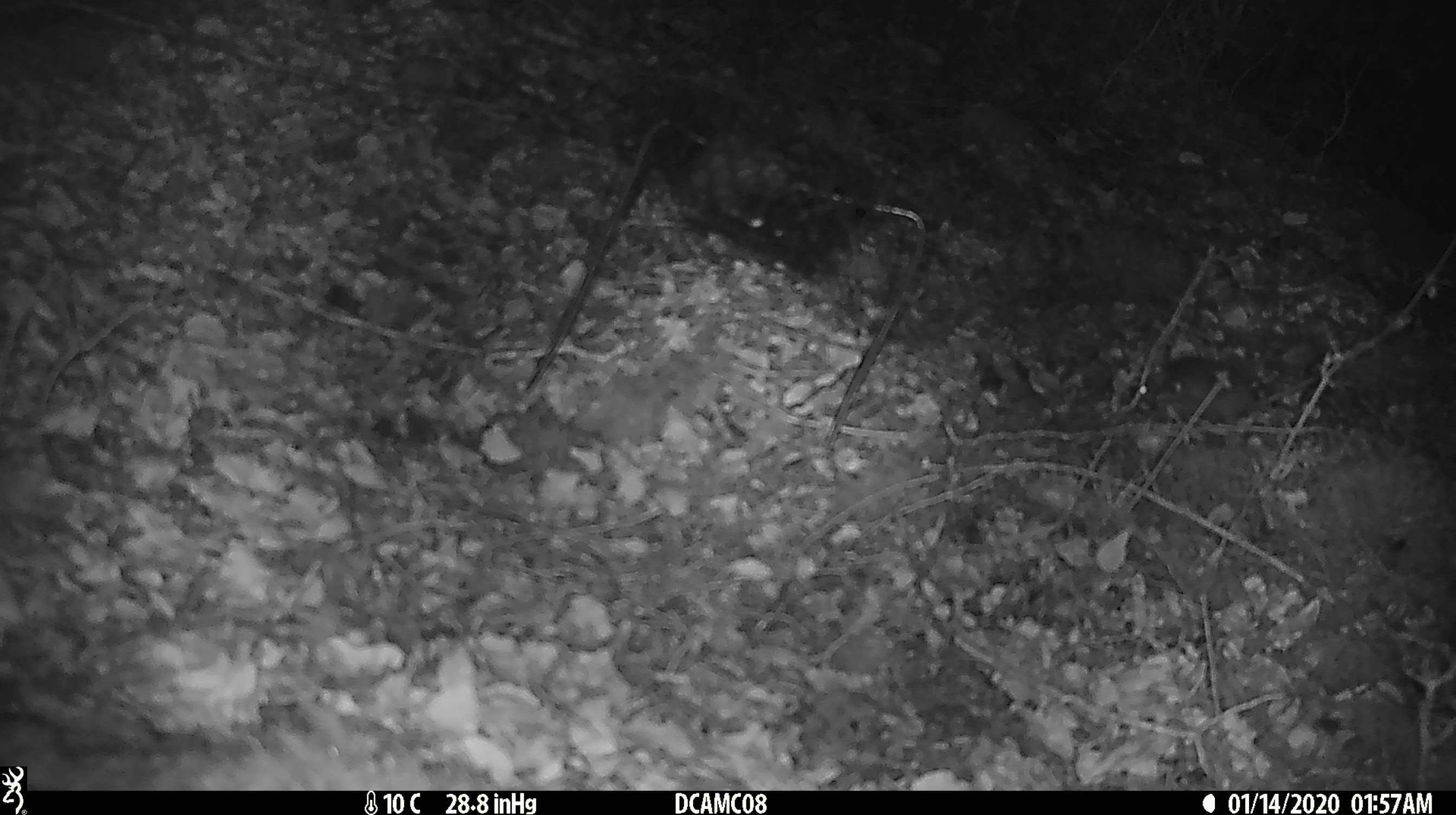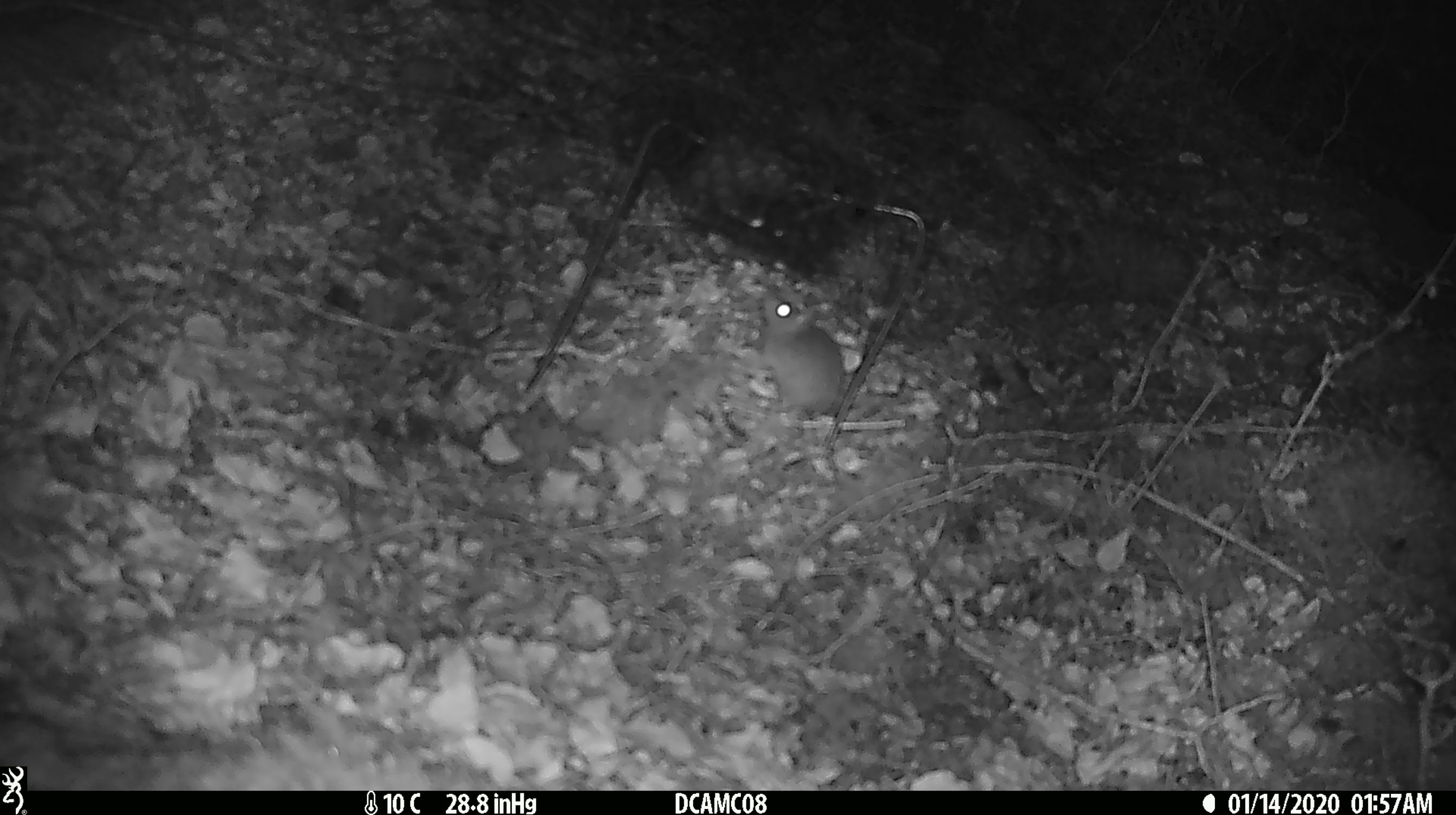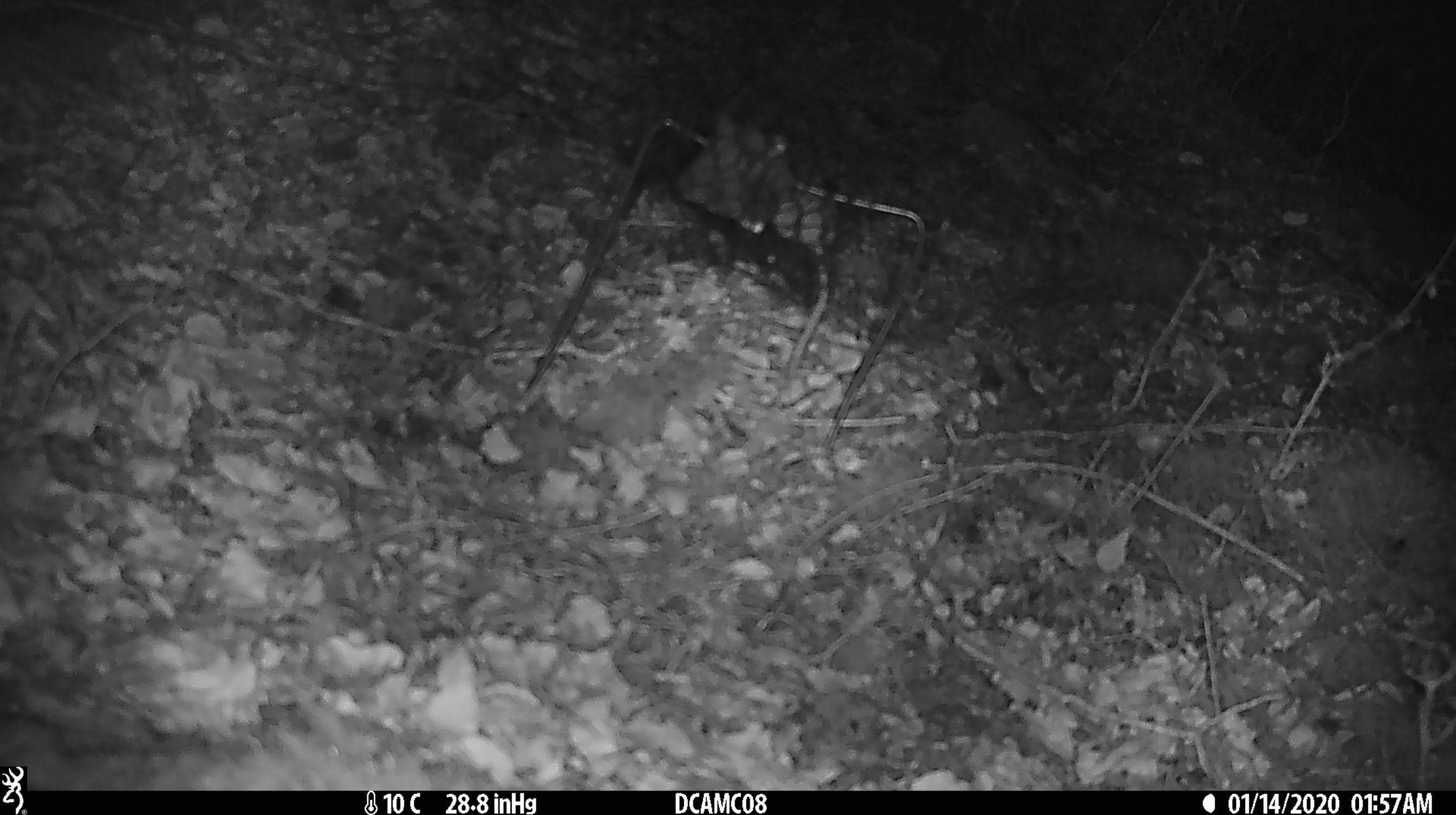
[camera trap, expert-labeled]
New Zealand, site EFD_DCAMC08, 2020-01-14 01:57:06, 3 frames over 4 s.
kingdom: Animalia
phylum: Chordata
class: Mammalia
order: Rodentia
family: Muridae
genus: Mus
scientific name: Mus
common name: mouse